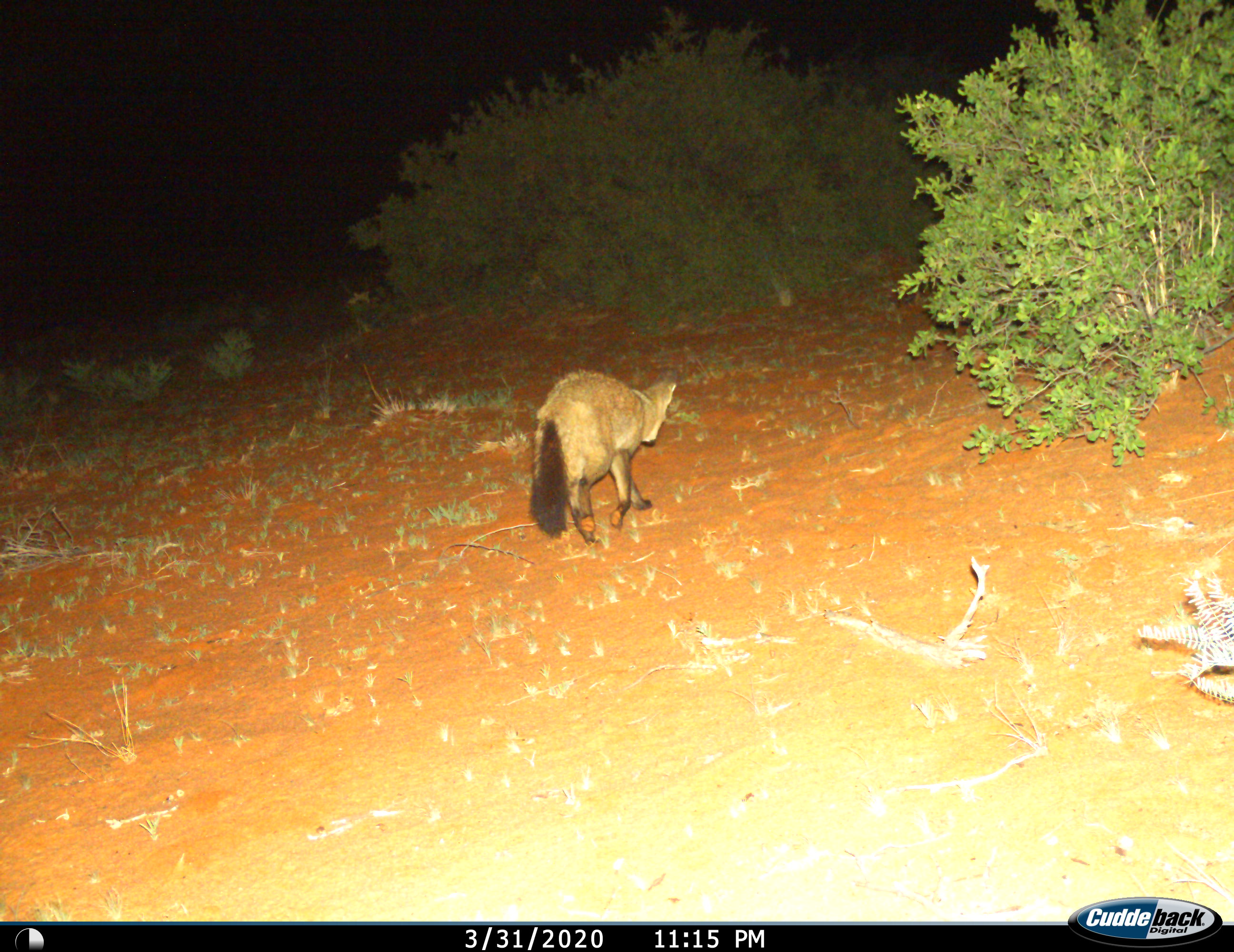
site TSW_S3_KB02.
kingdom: Animalia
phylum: Chordata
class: Mammalia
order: Carnivora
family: Canidae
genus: Otocyon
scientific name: Otocyon megalotis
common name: bat-eared fox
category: foxbateared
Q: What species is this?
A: Foxbateared (bat-eared fox) (Otocyon megalotis).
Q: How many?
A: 1.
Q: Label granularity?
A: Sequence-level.